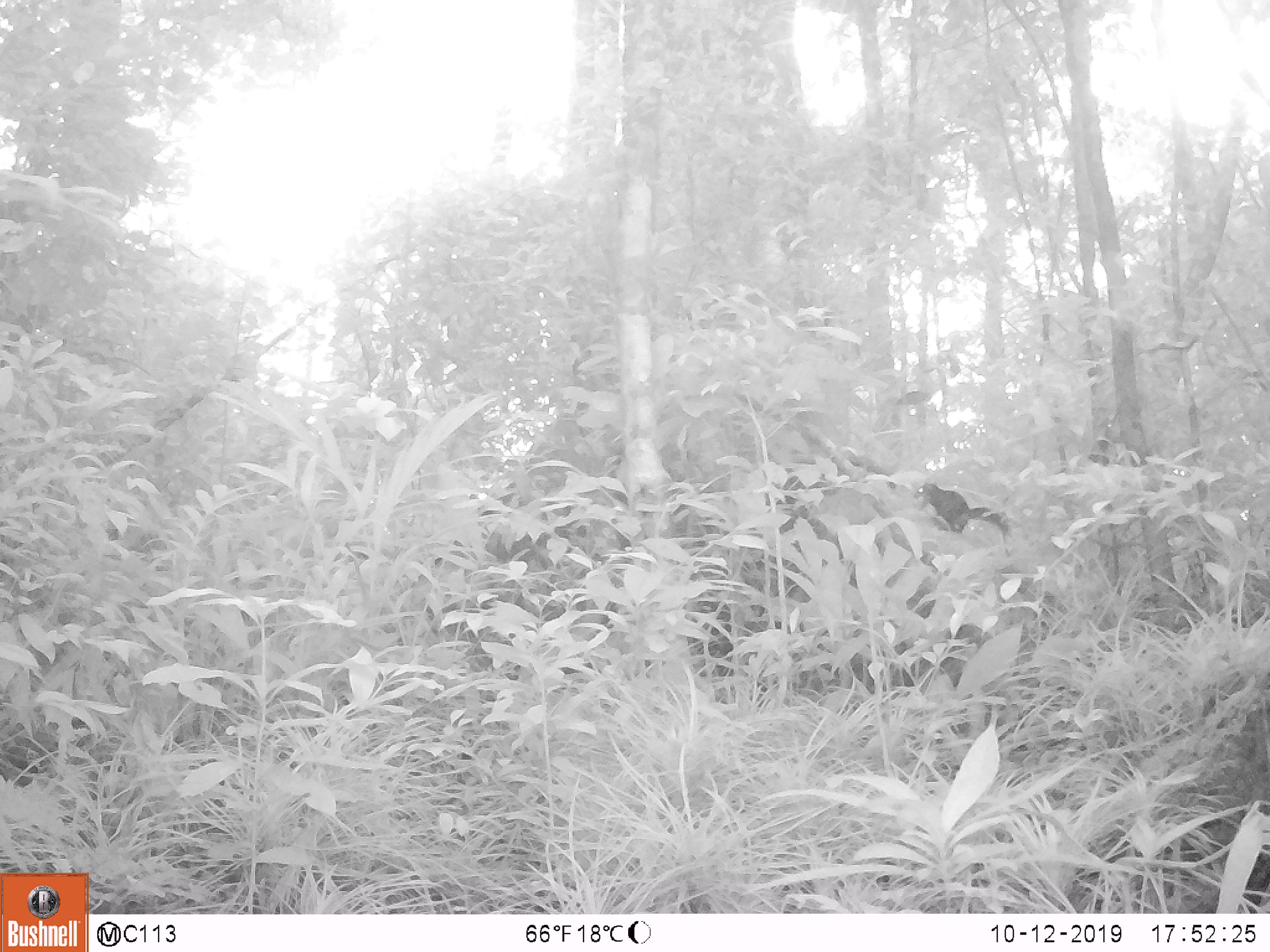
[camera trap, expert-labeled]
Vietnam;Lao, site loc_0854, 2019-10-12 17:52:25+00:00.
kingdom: Animalia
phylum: Chordata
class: Mammalia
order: Rodentia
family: Sciuridae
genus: Dremomys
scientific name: Dremomys rufigenis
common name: red-cheeked squirrel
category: red cheeked squirrel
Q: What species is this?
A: Red cheeked squirrel (red-cheeked squirrel) (Dremomys rufigenis).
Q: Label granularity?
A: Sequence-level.